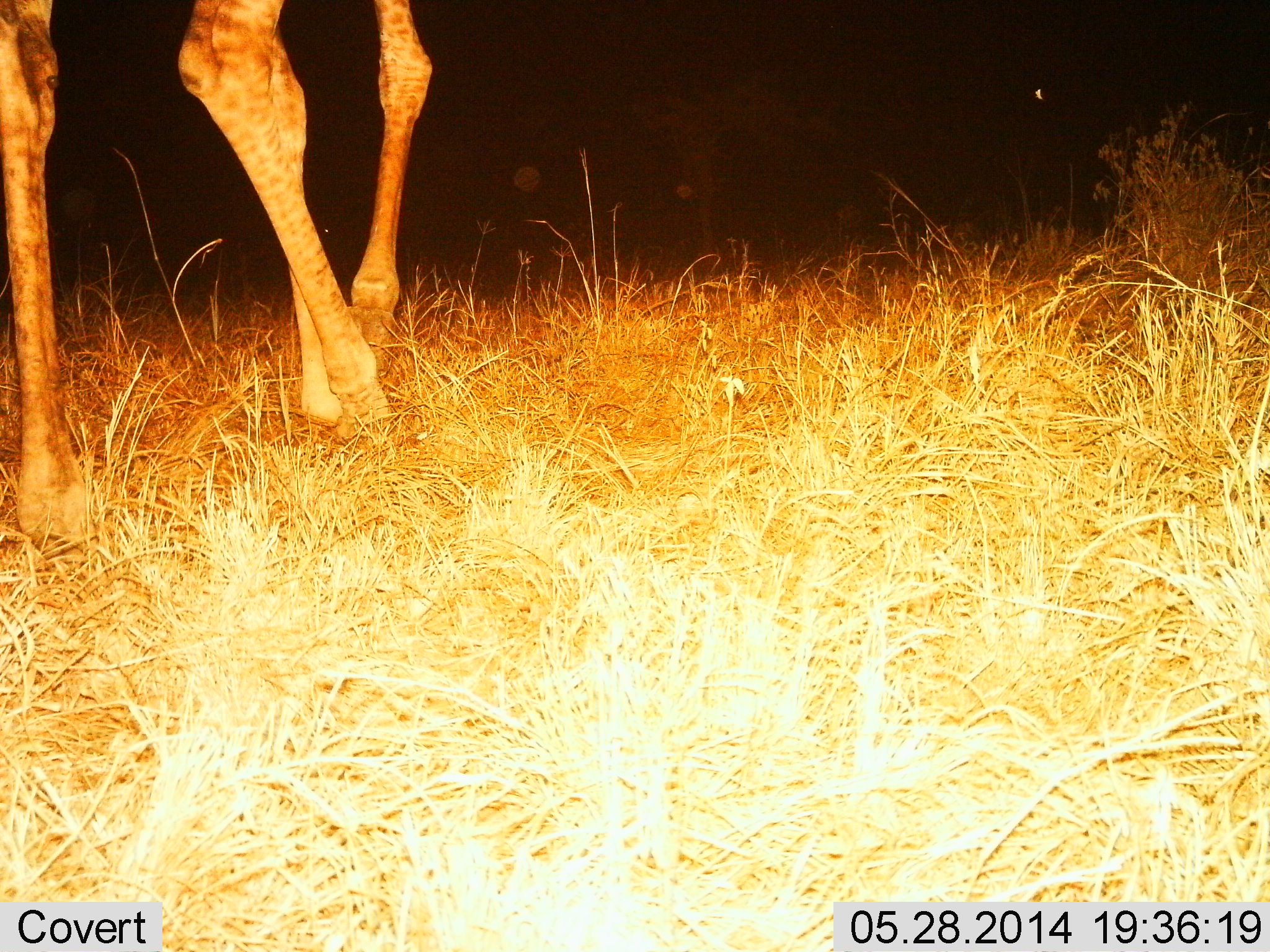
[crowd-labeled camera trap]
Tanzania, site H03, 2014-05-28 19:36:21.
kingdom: Animalia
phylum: Chordata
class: Mammalia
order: Artiodactyla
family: Giraffidae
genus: Giraffa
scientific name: Giraffa camelopardalis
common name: giraffe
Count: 1.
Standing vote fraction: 30%.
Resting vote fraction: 0%.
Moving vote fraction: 60%.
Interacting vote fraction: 0%.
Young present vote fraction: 0%.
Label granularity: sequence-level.